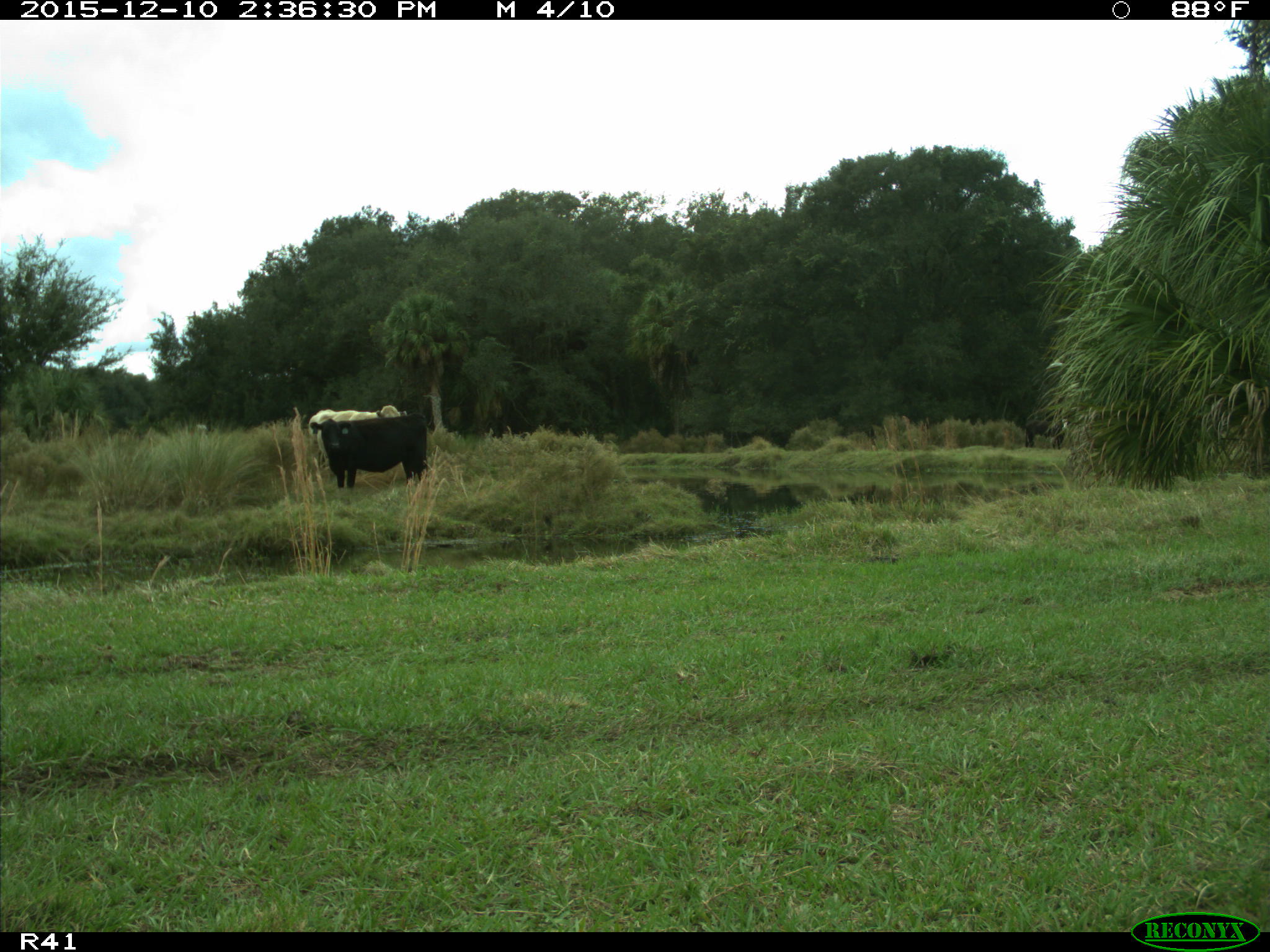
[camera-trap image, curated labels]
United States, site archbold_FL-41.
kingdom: Animalia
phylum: Chordata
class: Mammalia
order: Artiodactyla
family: Bovidae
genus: Bos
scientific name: Bos taurus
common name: domestic cow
Bos taurus (domestic cow).